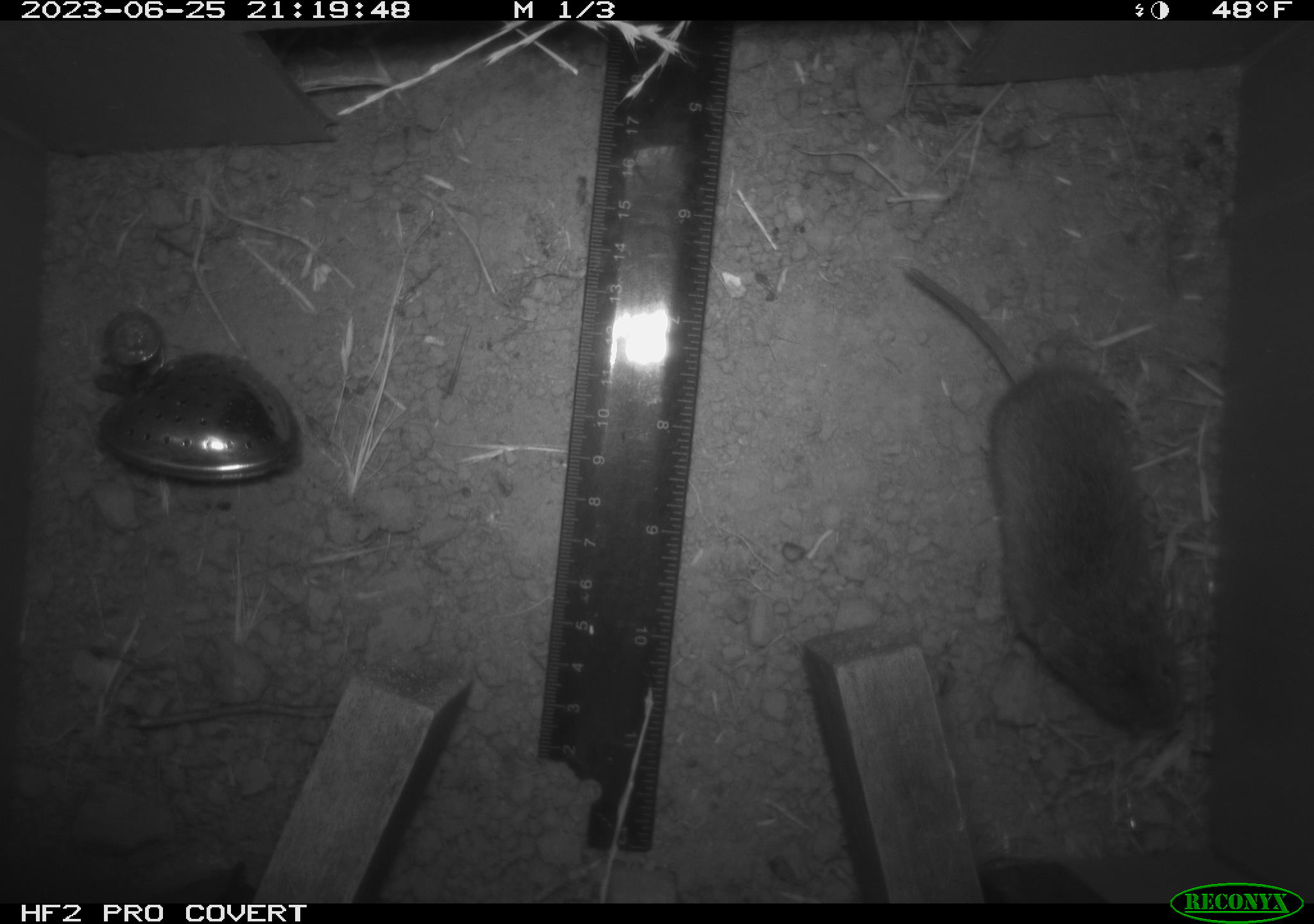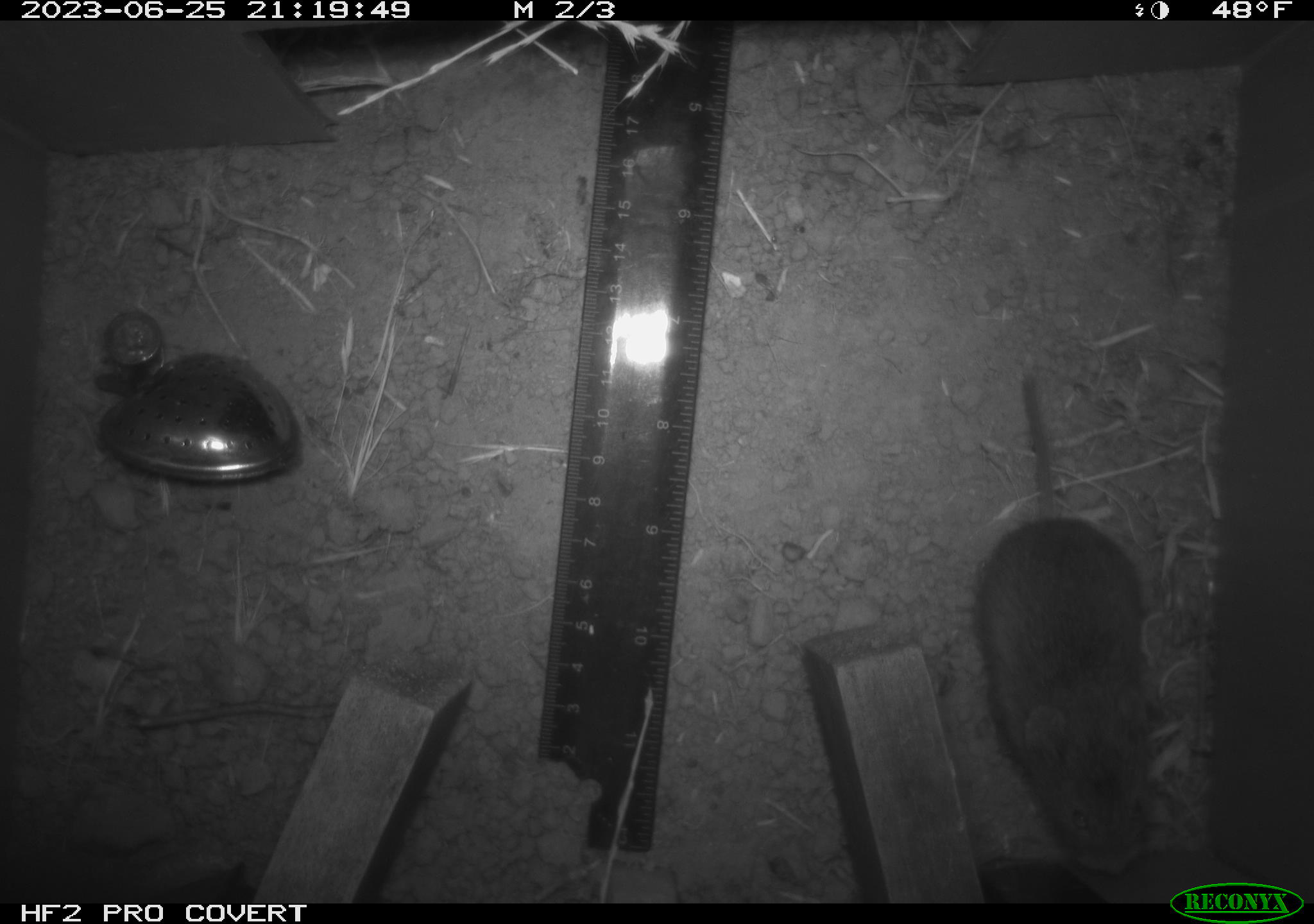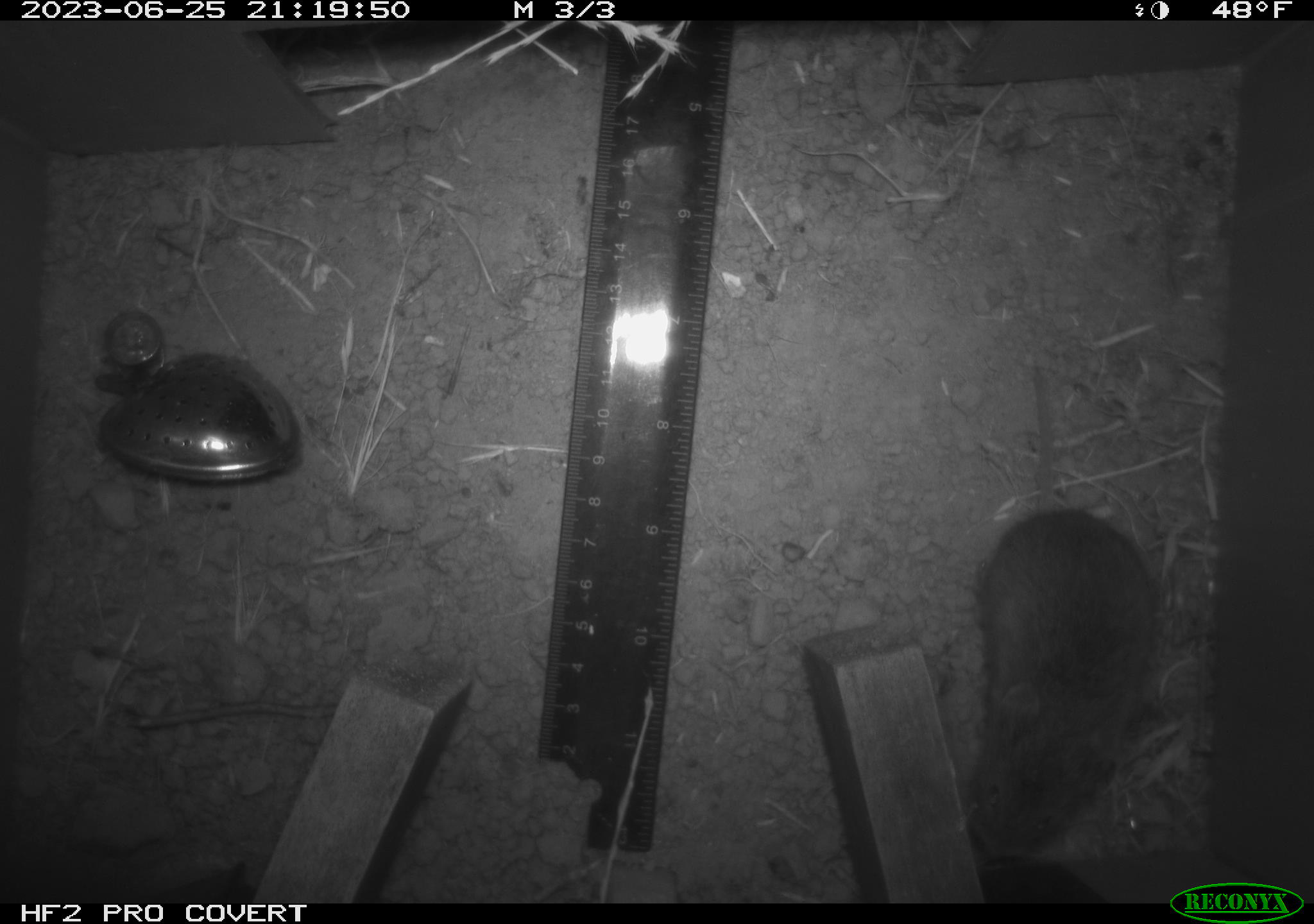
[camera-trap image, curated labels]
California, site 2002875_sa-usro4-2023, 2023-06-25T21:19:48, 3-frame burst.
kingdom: Animalia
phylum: Chordata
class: Mammalia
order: Rodentia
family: Cricetidae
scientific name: Arvicolinae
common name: voles, lemmings, and muskrats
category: arvicolinae subfamily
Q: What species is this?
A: Arvicolinae subfamily (voles, lemmings, and muskrats) (Arvicolinae).